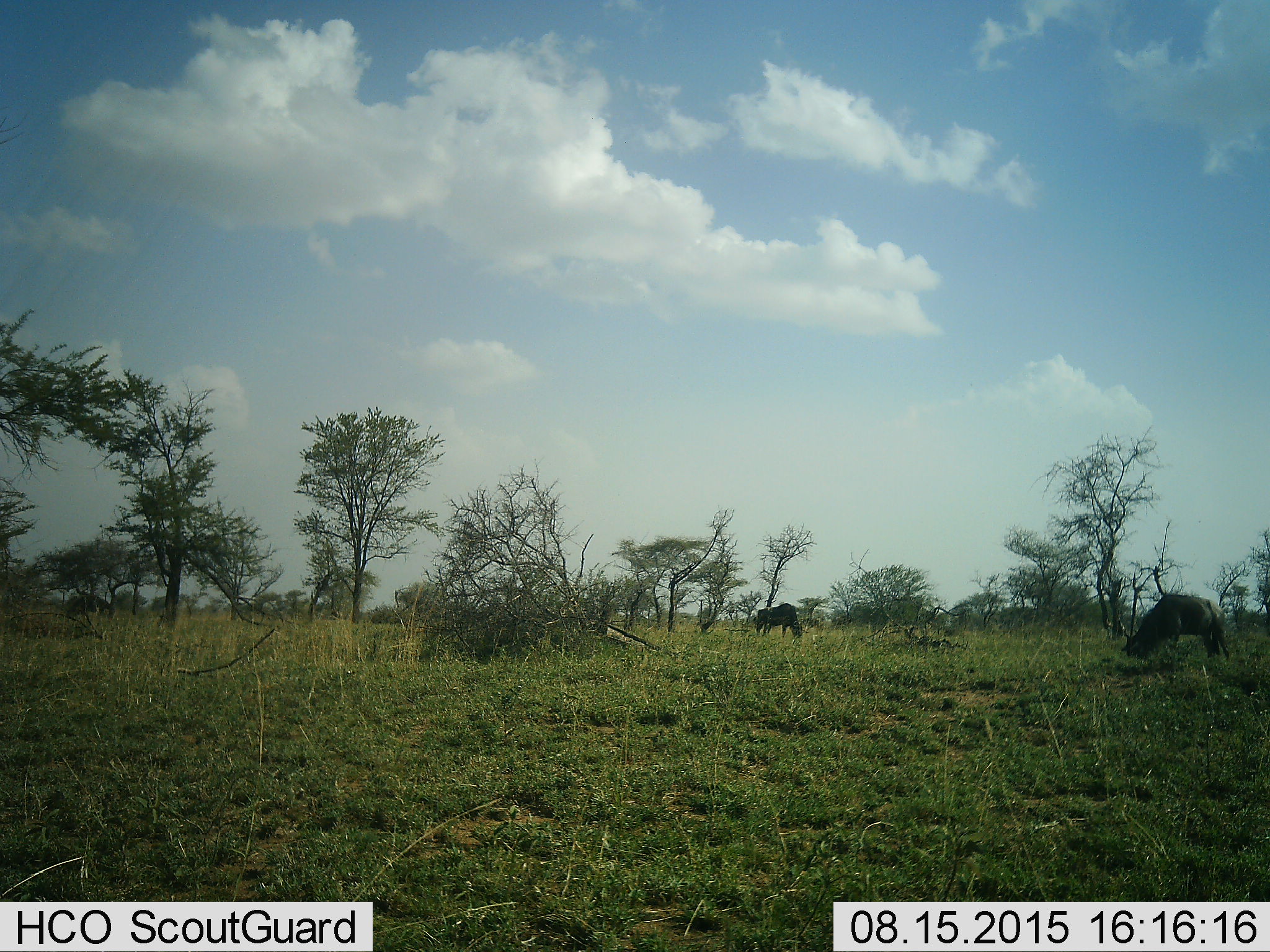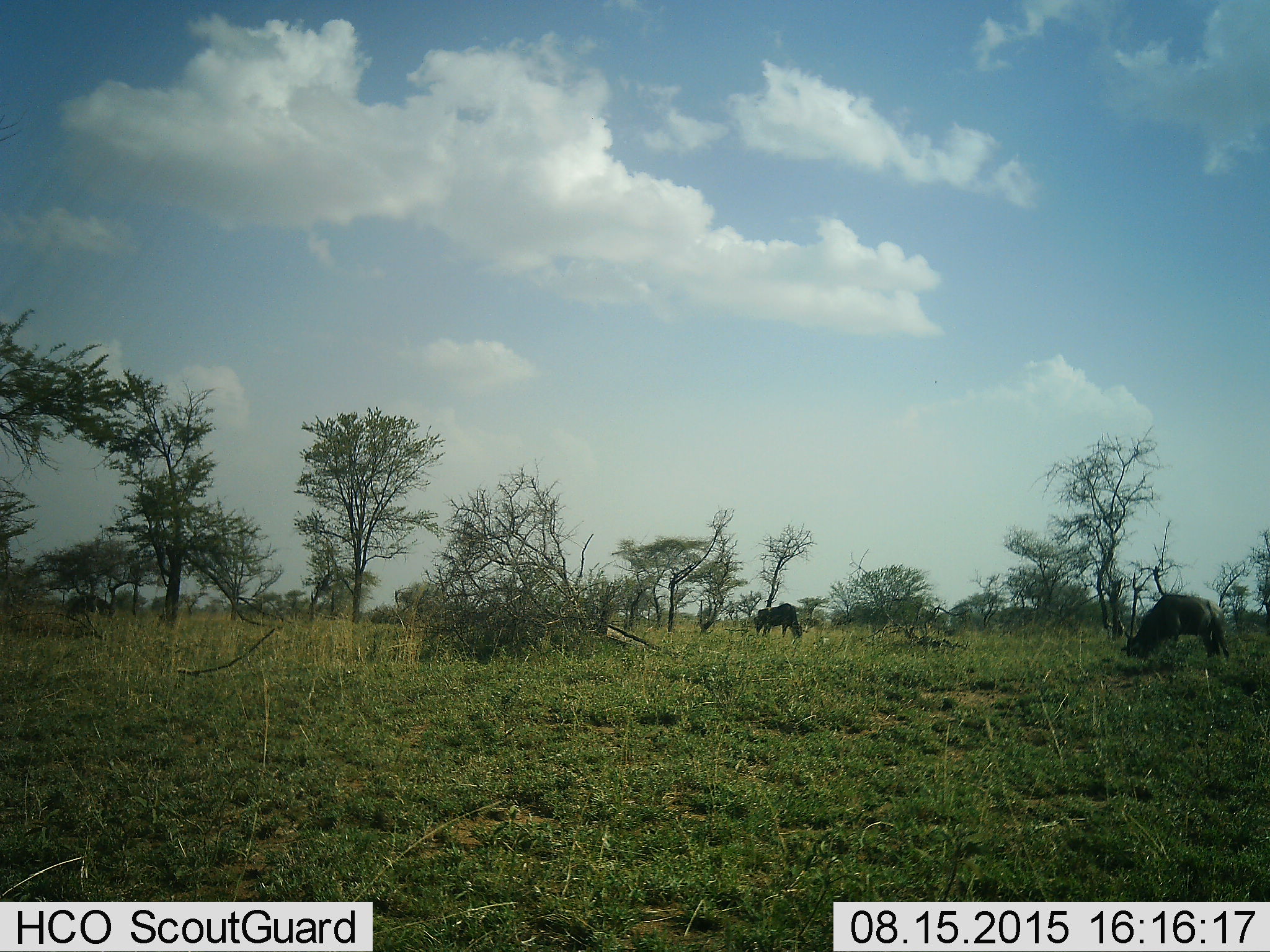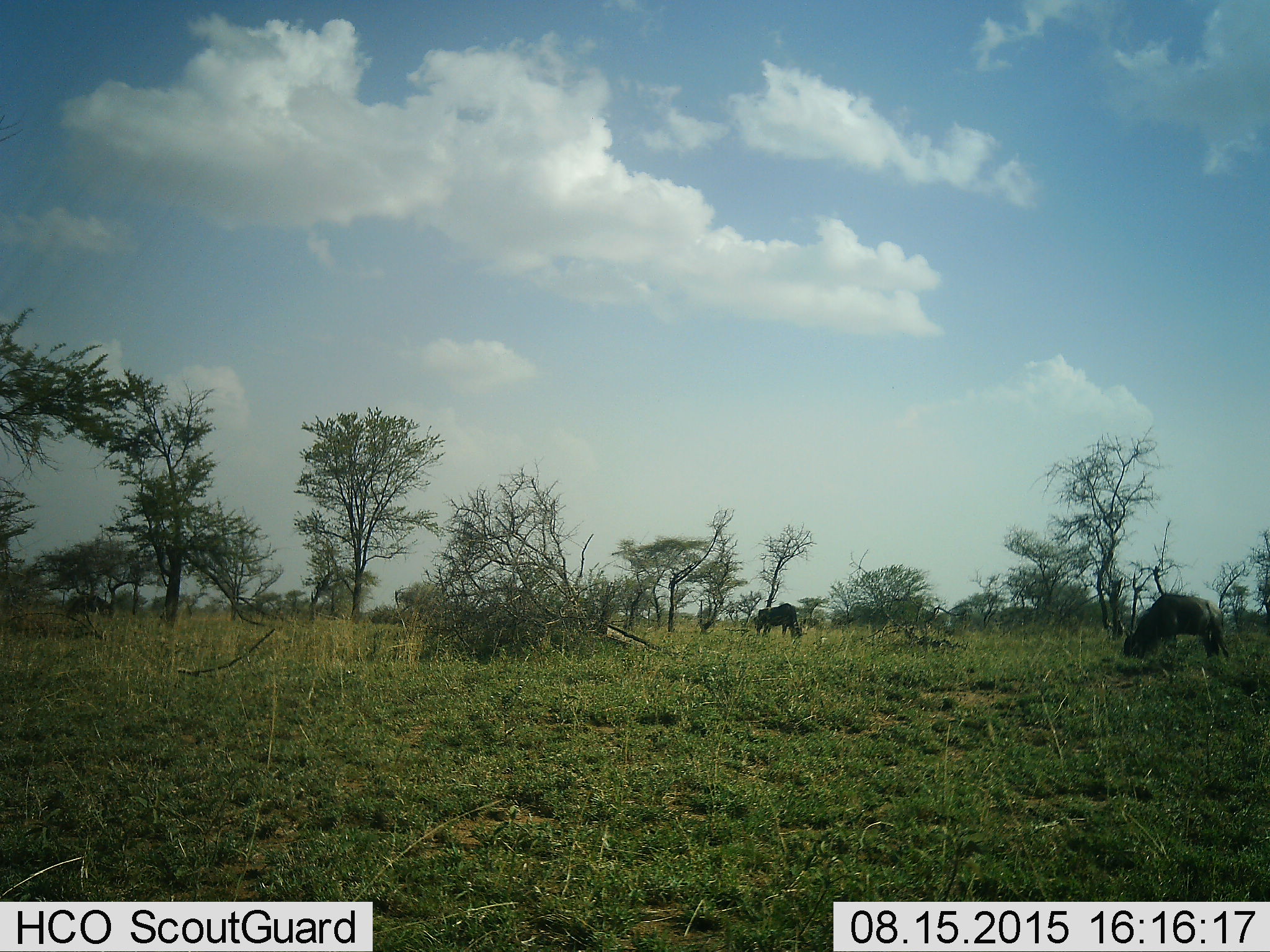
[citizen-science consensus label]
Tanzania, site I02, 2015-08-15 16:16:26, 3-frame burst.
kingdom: Animalia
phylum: Chordata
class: Mammalia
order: Artiodactyla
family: Bovidae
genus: Connochaetes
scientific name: Connochaetes taurinus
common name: blue wildebeest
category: wildebeest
Wildebeest (blue wildebeest) (Connochaetes taurinus), count 2. Behavior (volunteer vote fractions): standing 43%, resting 0%, moving 14%, interacting 0%. Young present (vote fraction): 0%. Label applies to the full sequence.